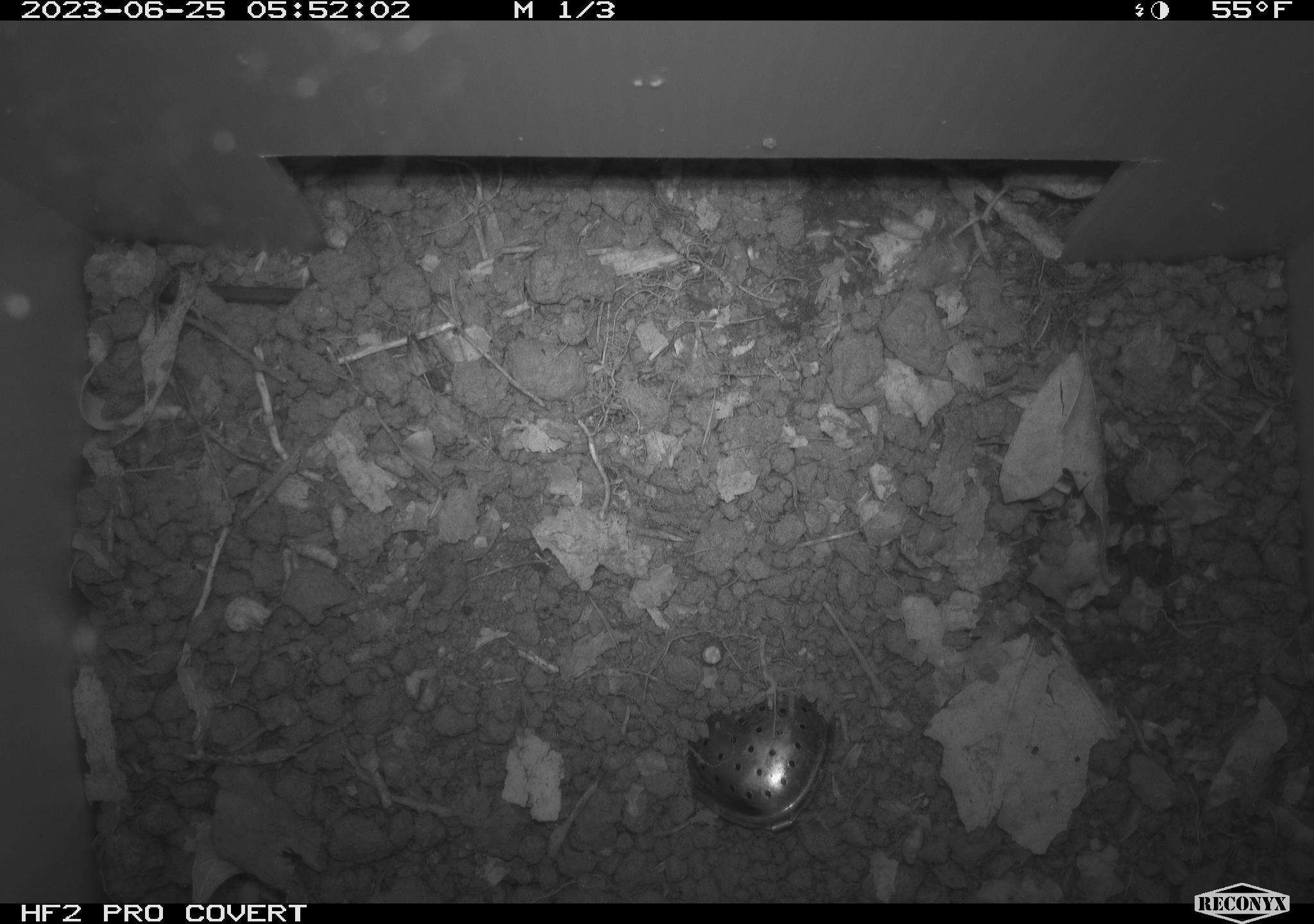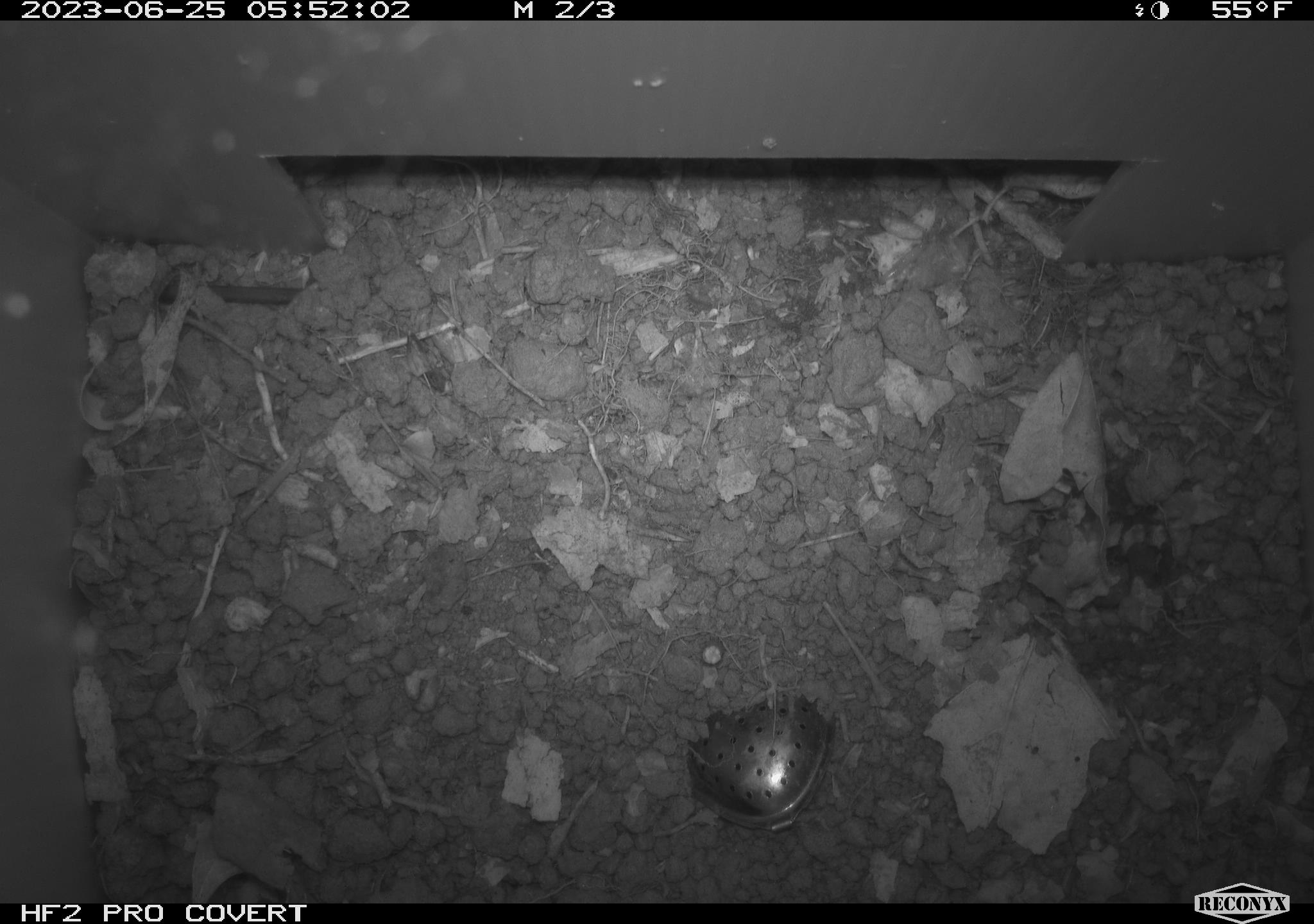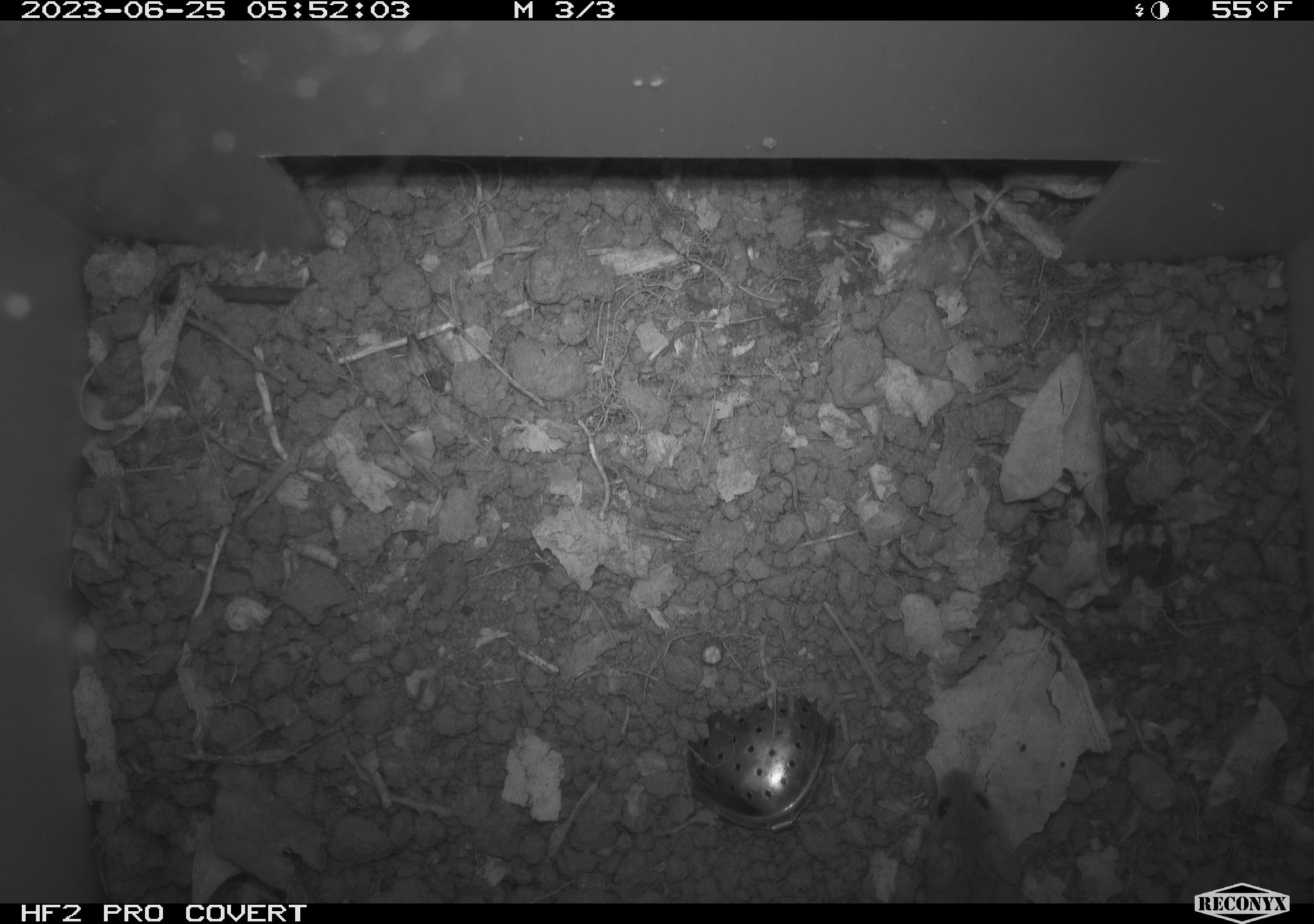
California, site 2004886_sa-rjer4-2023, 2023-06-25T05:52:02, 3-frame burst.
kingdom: Animalia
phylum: Chordata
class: Mammalia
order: Rodentia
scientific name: Rodentia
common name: mouse species